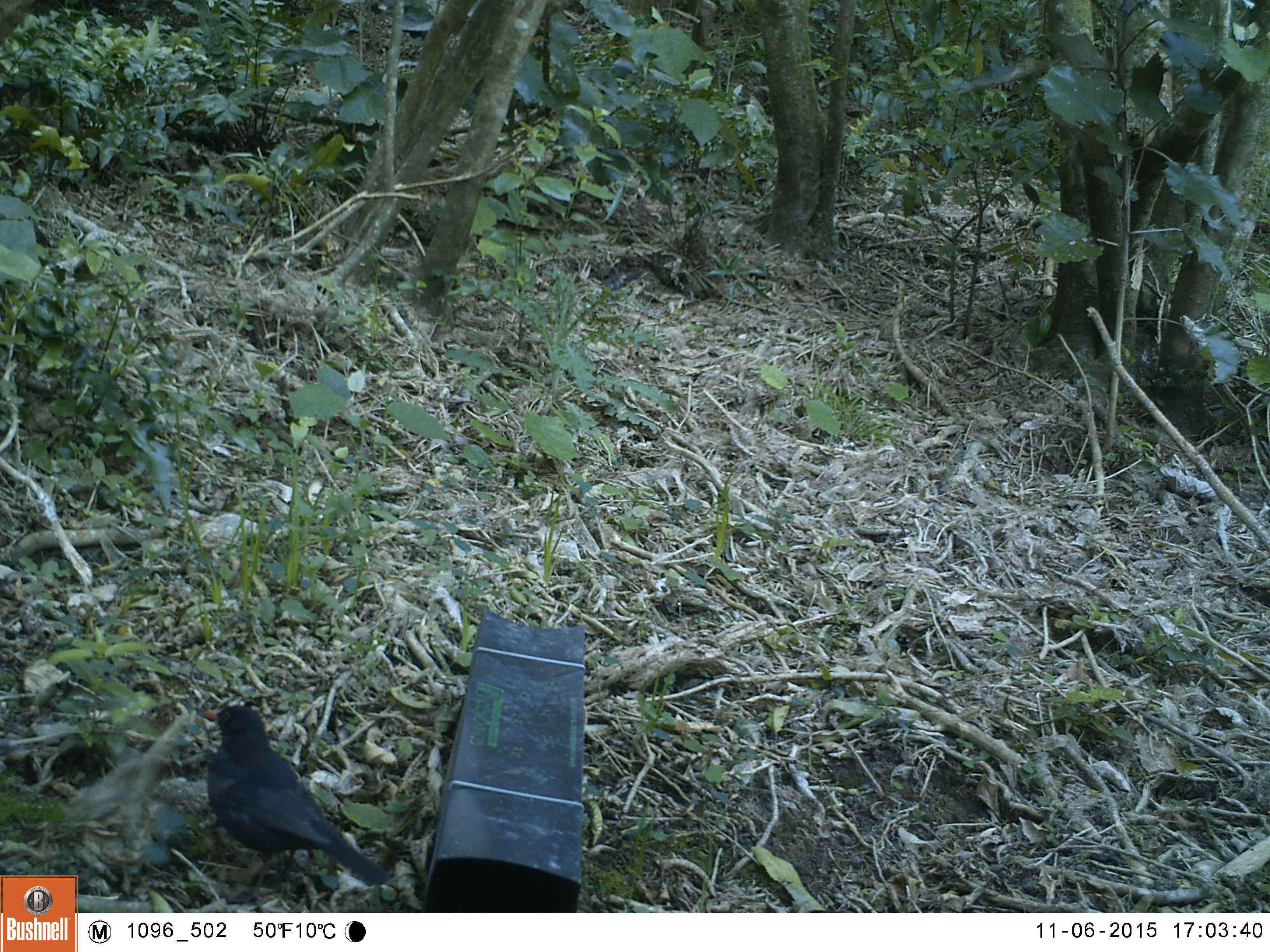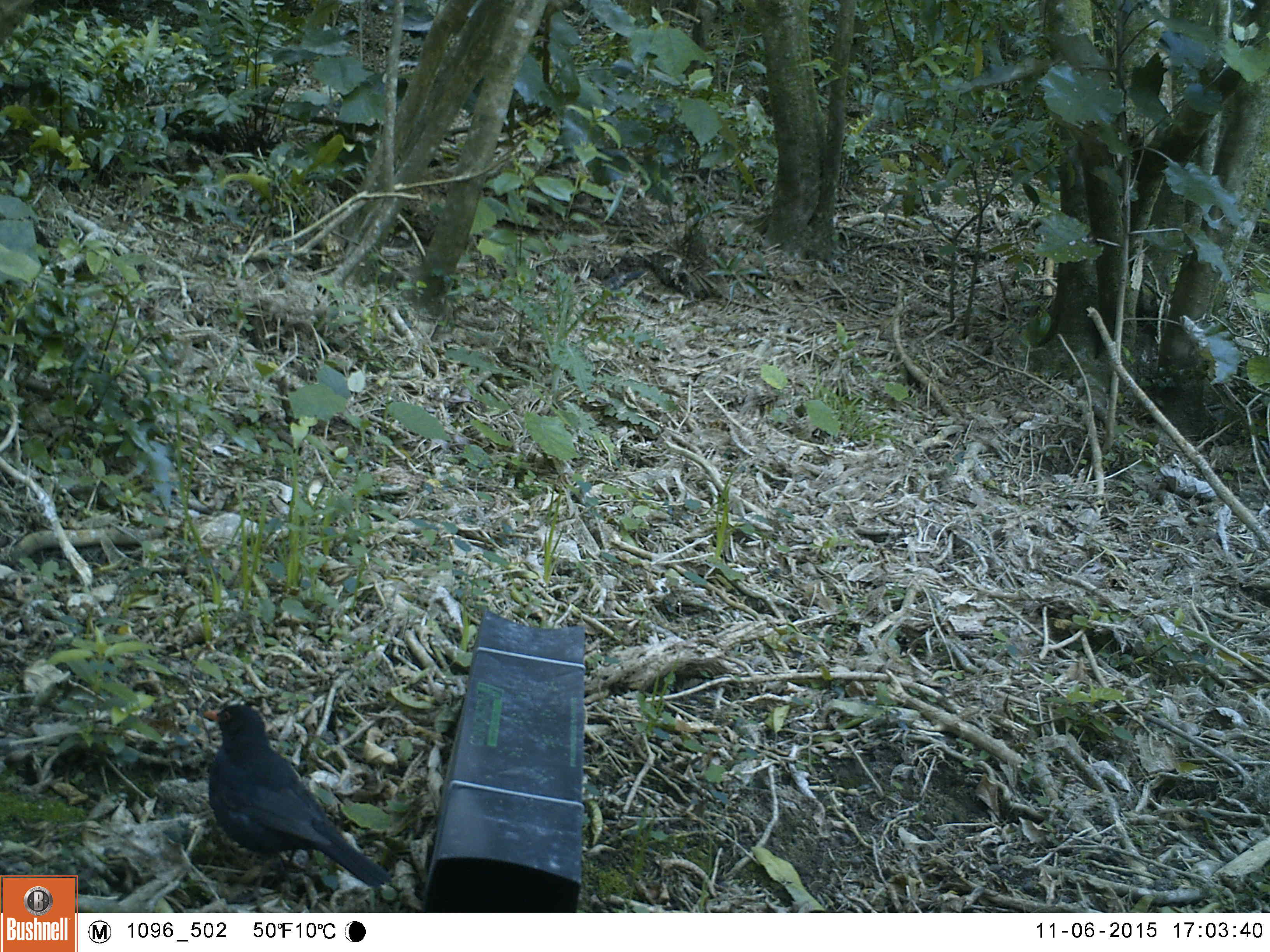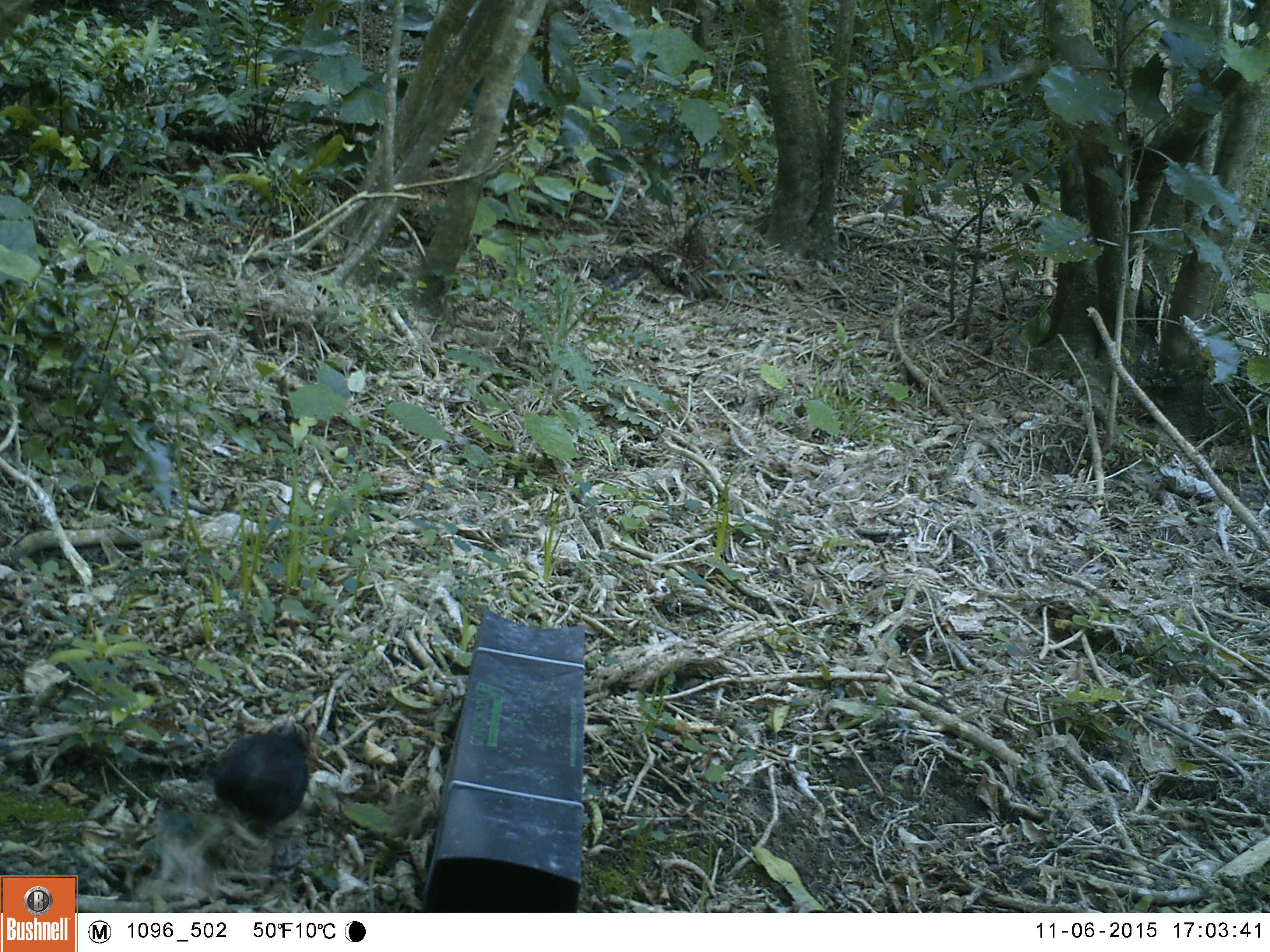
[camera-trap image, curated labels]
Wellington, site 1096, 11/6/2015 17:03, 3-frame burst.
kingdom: Animalia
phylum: Chordata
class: Aves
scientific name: Aves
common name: bird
Bird (Aves).